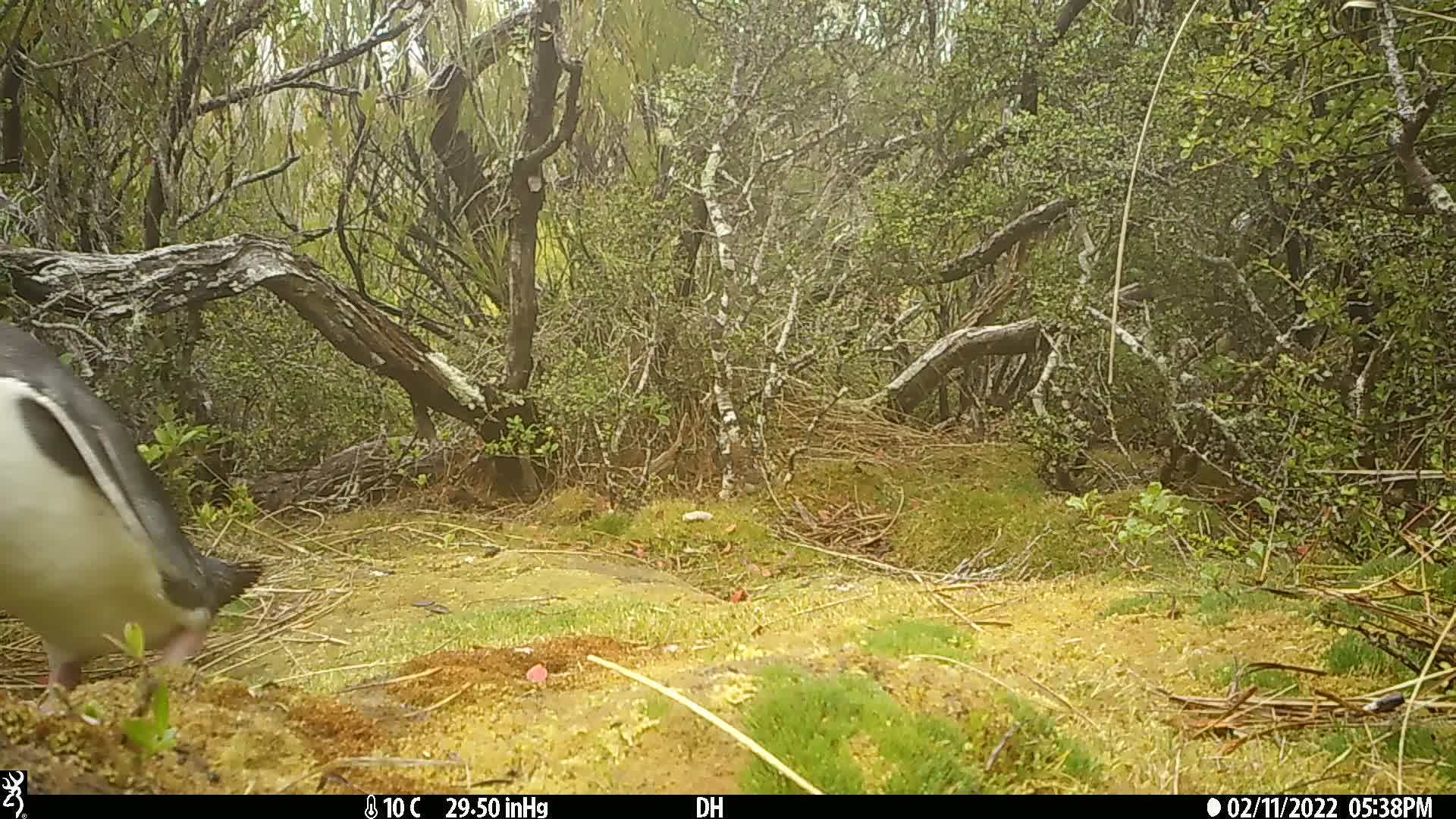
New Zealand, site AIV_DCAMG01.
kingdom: Animalia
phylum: Chordata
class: Aves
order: Sphenisciformes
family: Spheniscidae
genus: Megadyptes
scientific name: Megadyptes antipodes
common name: yellow-eyed penguin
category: yellow eyed penguin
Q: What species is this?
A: Yellow eyed penguin (yellow-eyed penguin) (Megadyptes antipodes).